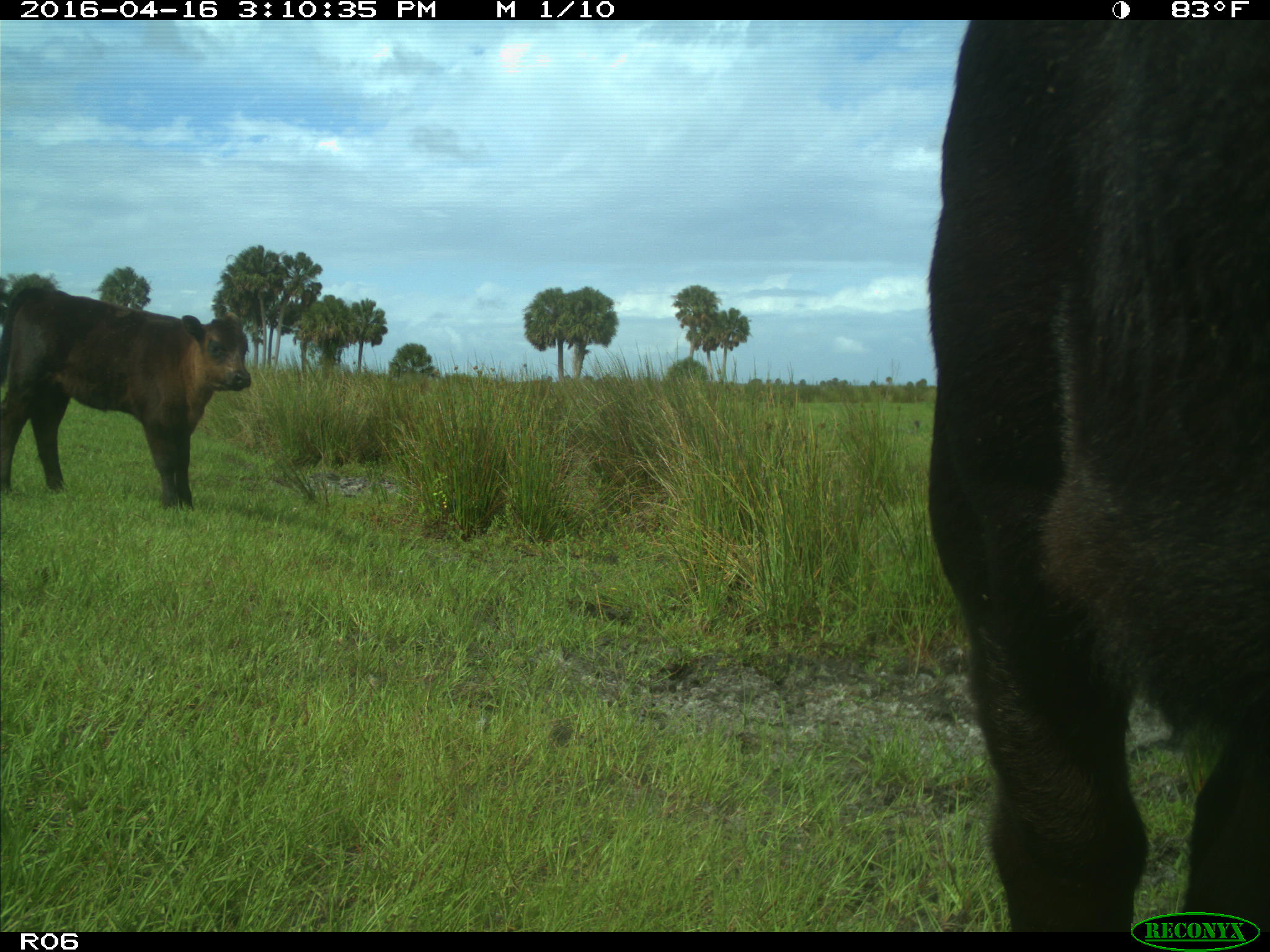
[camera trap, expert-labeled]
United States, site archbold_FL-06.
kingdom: Animalia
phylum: Chordata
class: Mammalia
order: Artiodactyla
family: Bovidae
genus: Bos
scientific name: Bos taurus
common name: domestic cow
Bos taurus (domestic cow).